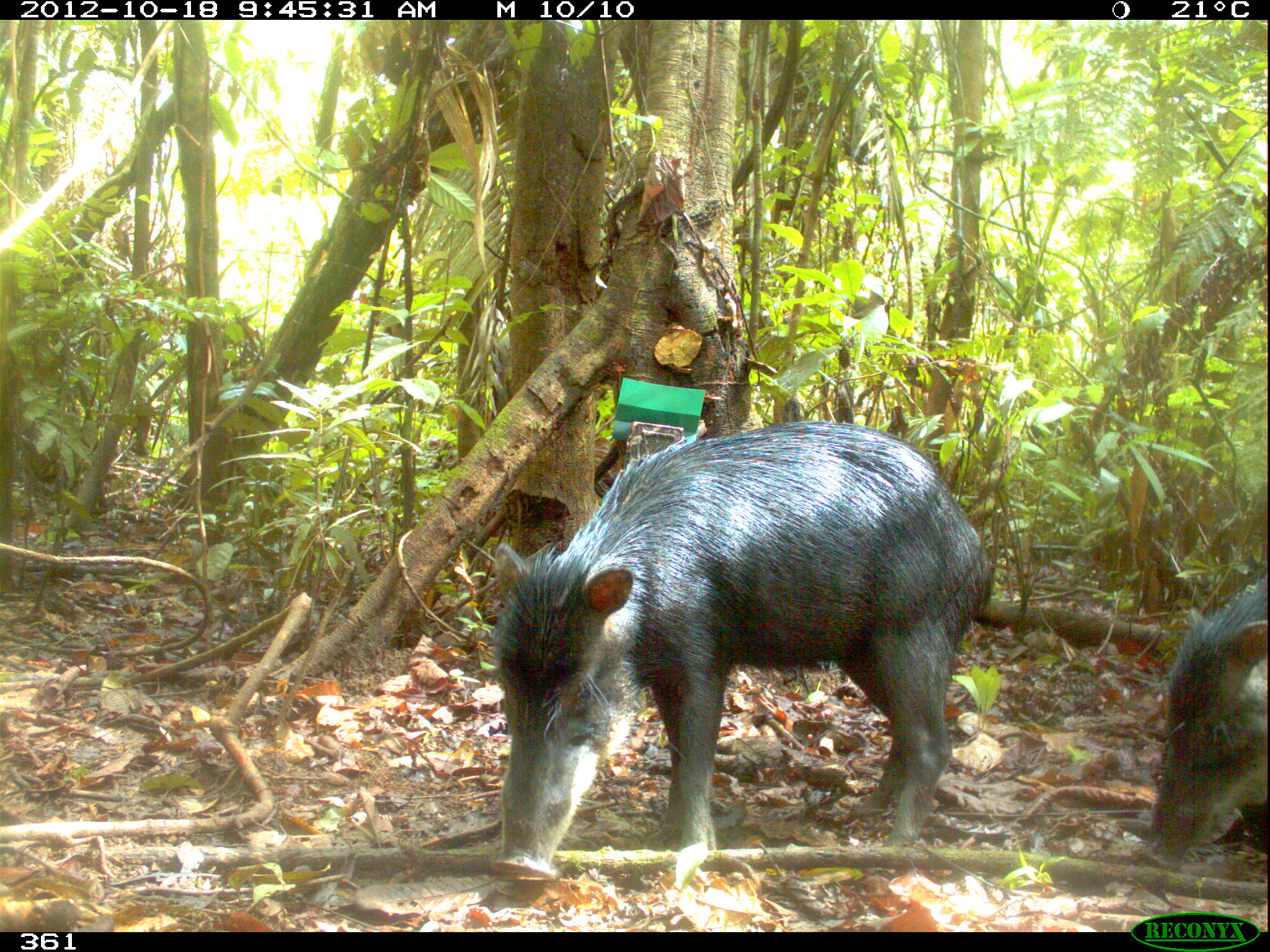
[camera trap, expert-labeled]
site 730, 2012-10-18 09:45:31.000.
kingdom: Animalia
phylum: Chordata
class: Mammalia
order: Artiodactyla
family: Tayassuidae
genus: Tayassu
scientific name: Tayassu pecari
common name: white-lipped peccary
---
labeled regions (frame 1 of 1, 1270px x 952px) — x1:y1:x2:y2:
tayassu pecari: 487:417:991:881; 1129:571:1266:868